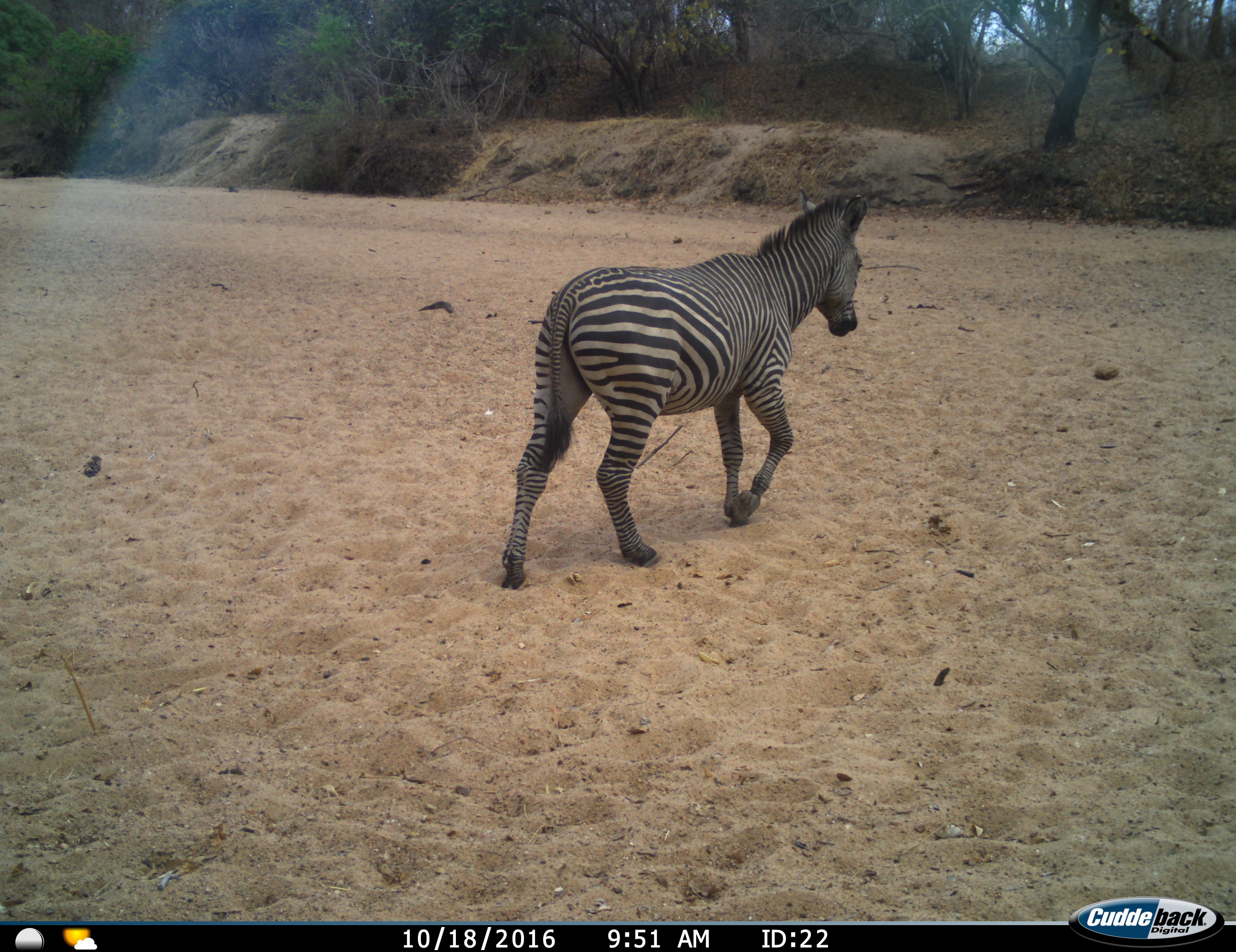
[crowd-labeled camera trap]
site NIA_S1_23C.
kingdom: Animalia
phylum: Chordata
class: Mammalia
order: Perissodactyla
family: Equidae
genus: Equus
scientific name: Equus quagga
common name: plains zebra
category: zebraplains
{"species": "zebraplains (plains zebra) (Equus quagga)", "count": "1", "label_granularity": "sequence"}